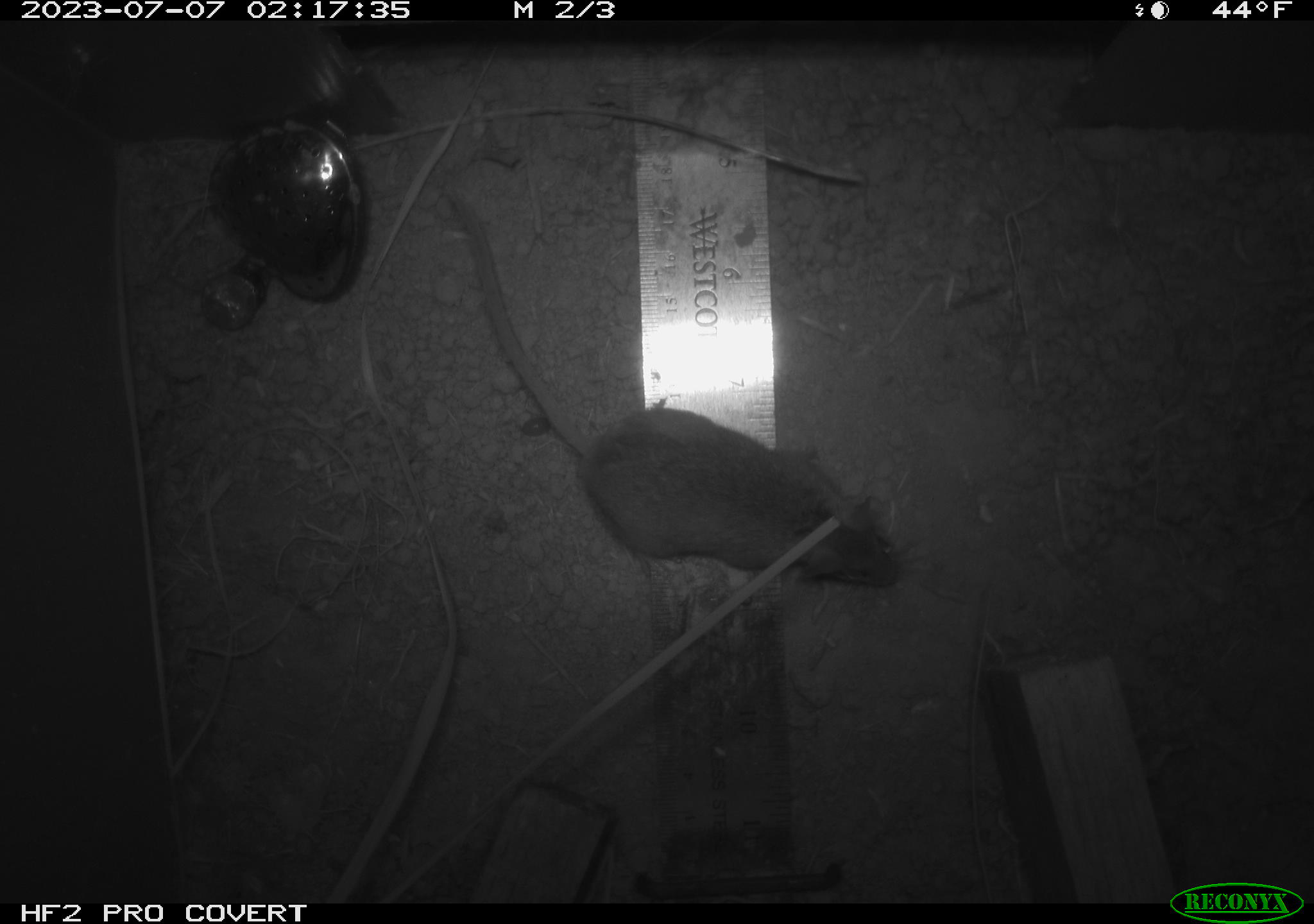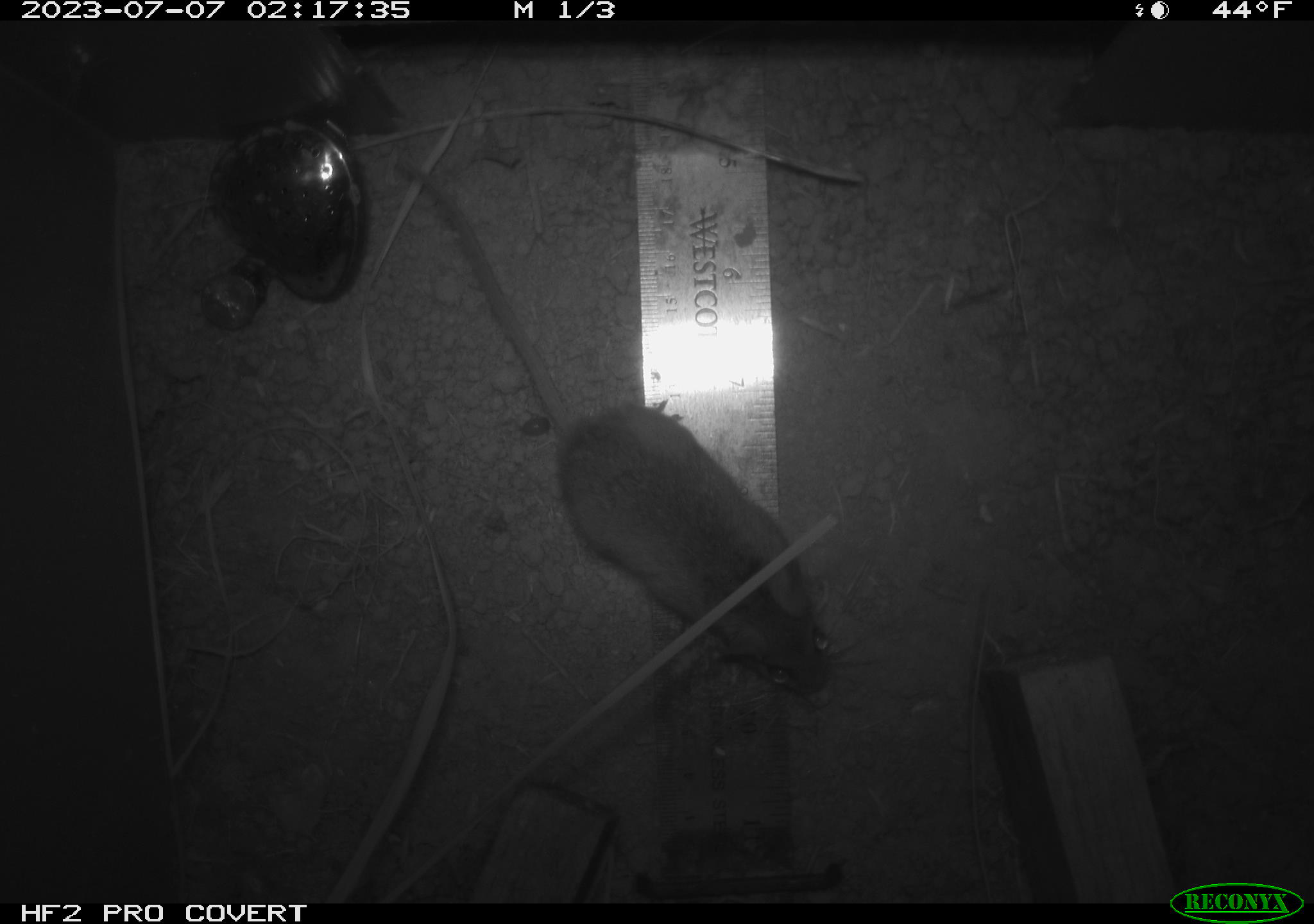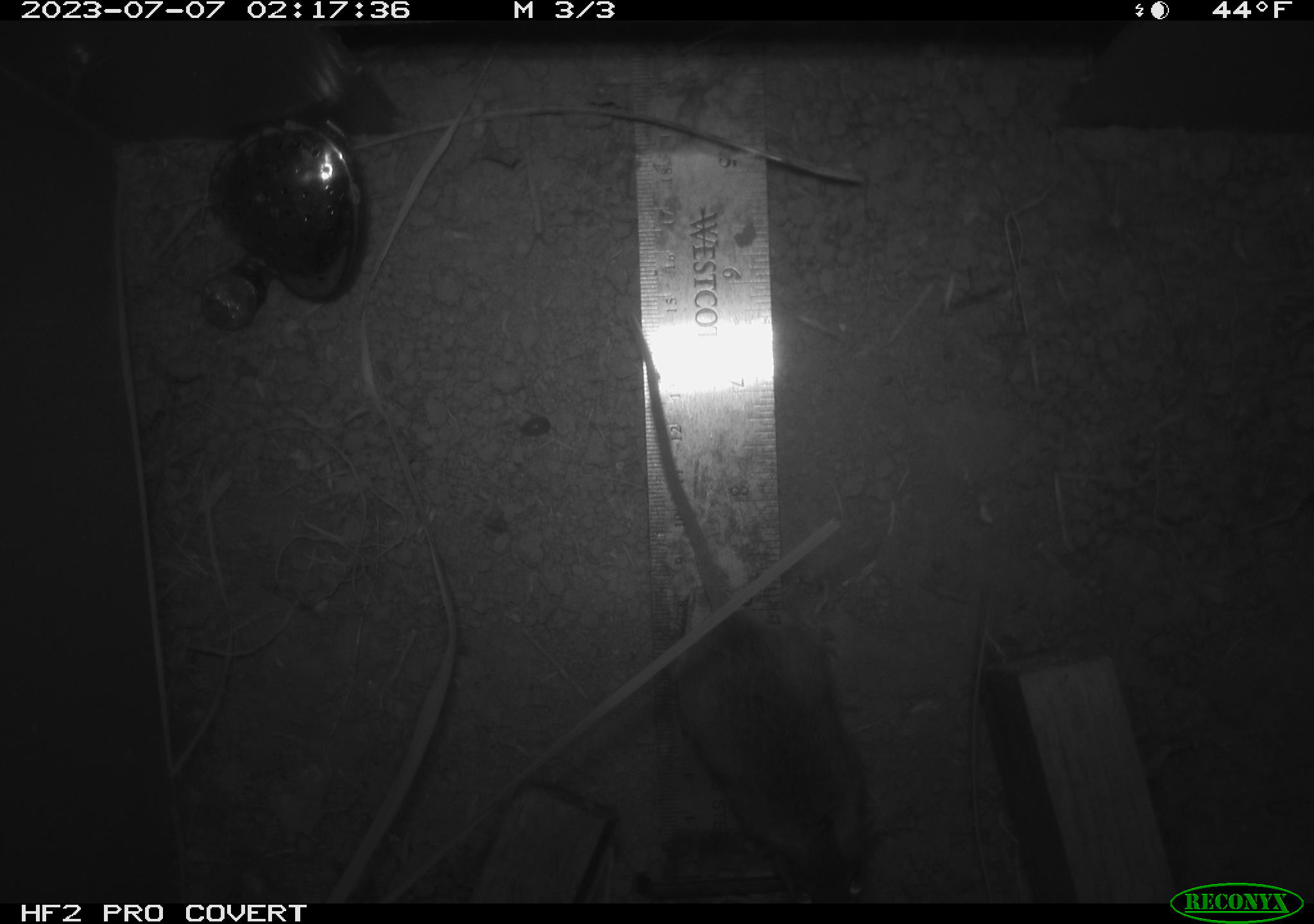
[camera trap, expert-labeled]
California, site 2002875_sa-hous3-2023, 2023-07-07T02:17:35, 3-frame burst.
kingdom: Animalia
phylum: Chordata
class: Mammalia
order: Rodentia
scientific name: Rodentia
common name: mouse species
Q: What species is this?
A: Mouse species (Rodentia).